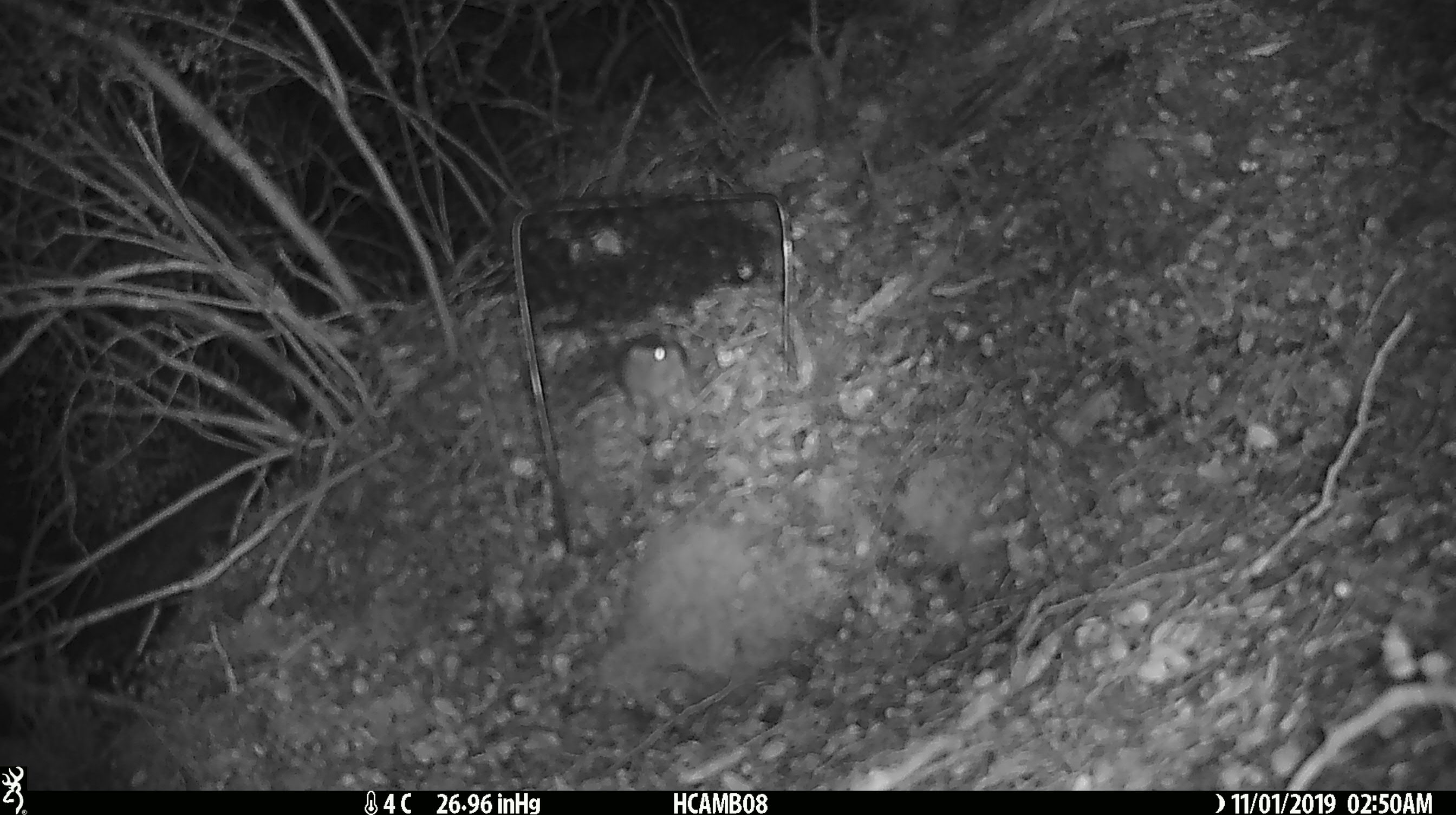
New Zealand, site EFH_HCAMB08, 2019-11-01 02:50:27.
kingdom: Animalia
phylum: Chordata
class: Mammalia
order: Rodentia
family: Muridae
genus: Mus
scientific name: Mus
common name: mouse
Mouse (Mus).